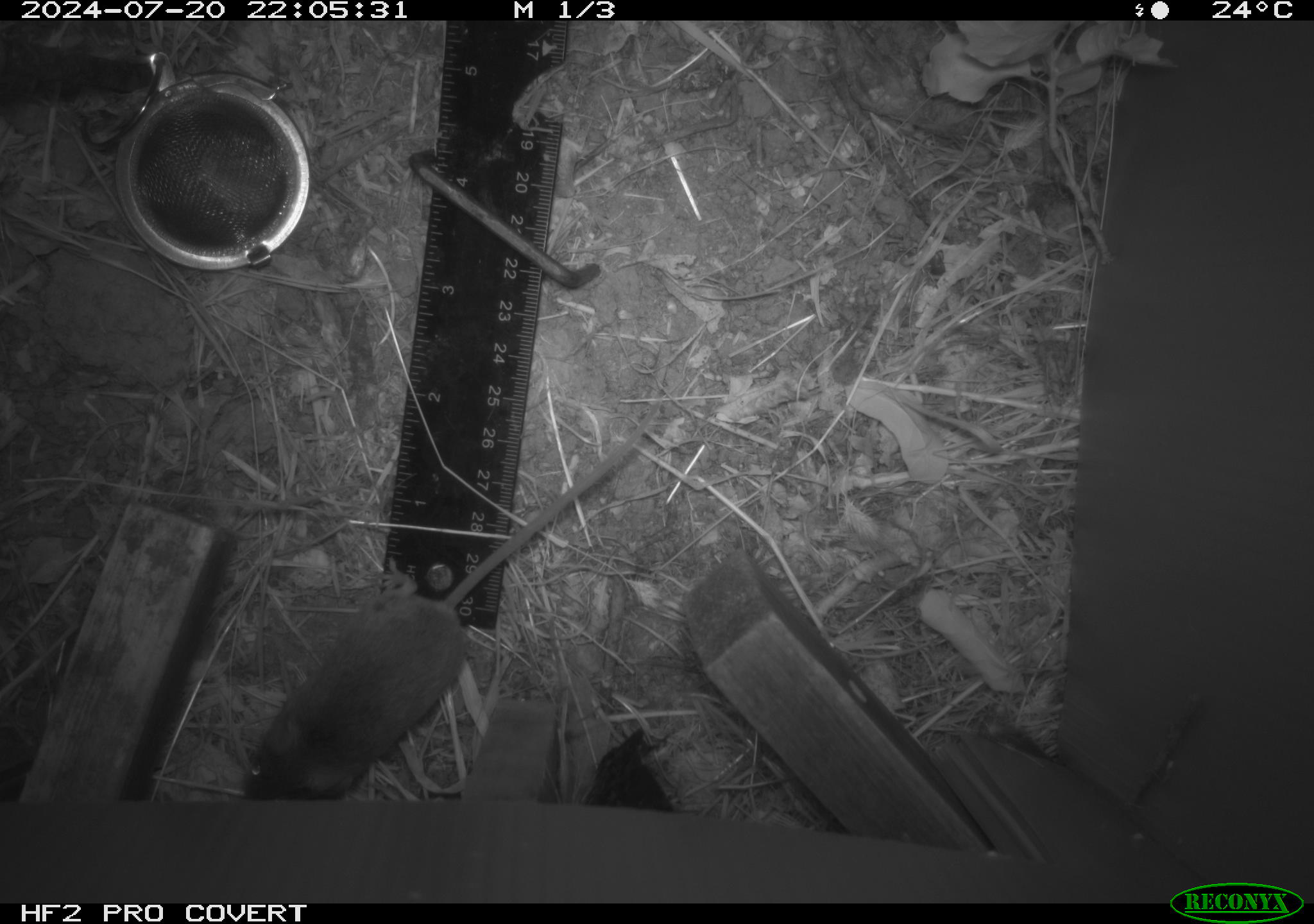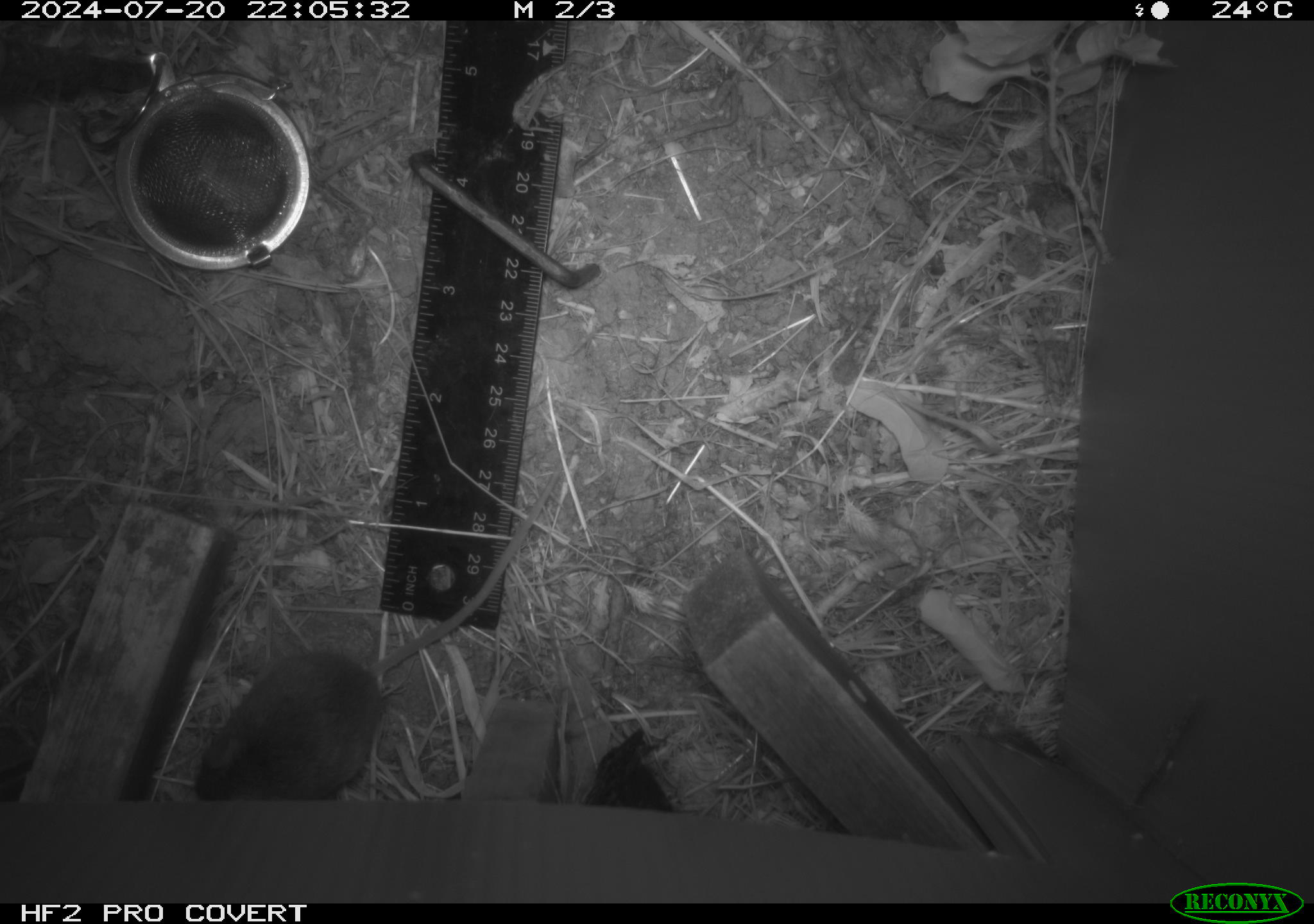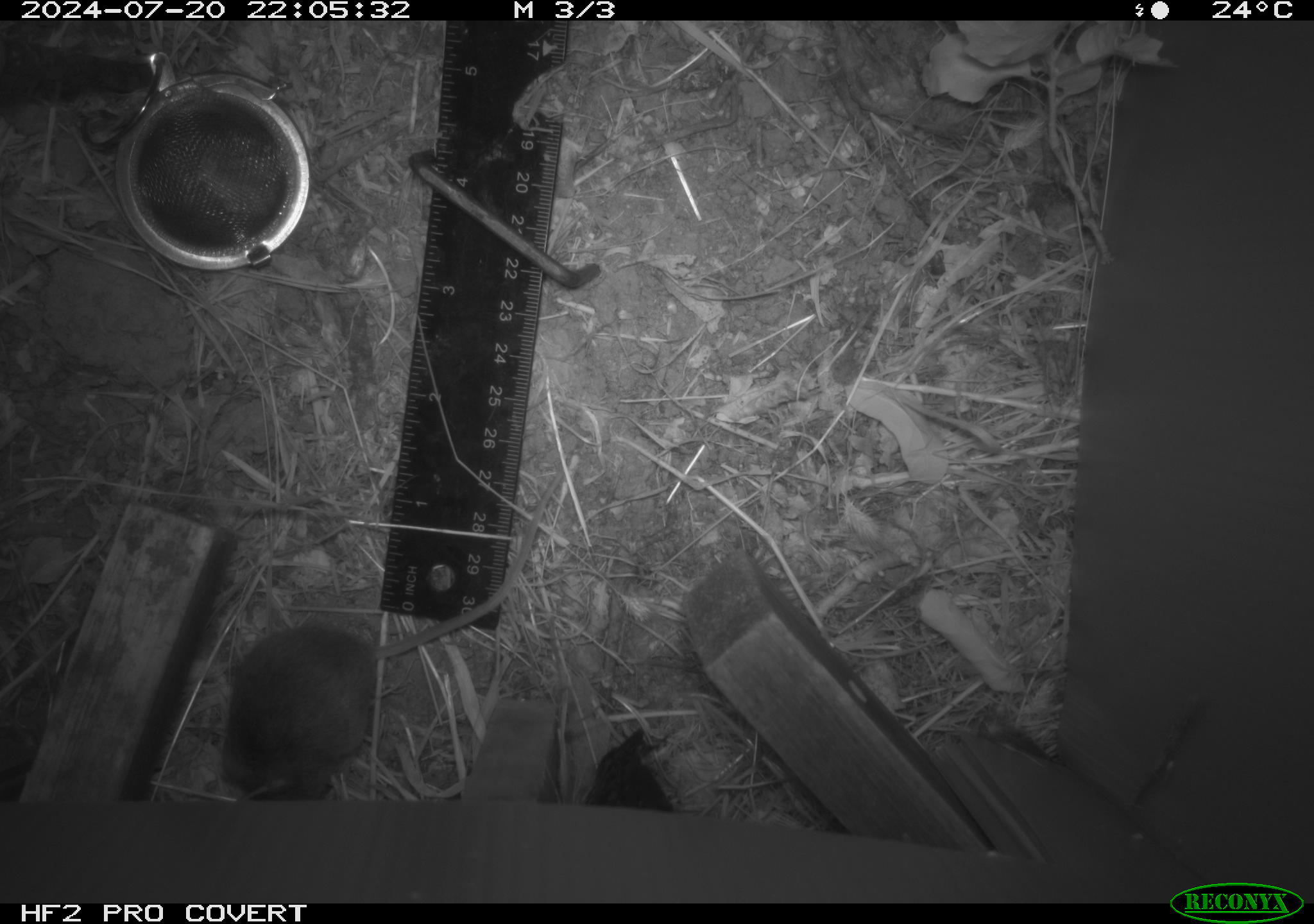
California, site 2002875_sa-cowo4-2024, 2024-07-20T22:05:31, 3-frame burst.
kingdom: Animalia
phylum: Chordata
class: Mammalia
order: Rodentia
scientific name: Rodentia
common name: mouse species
Mouse species (Rodentia).